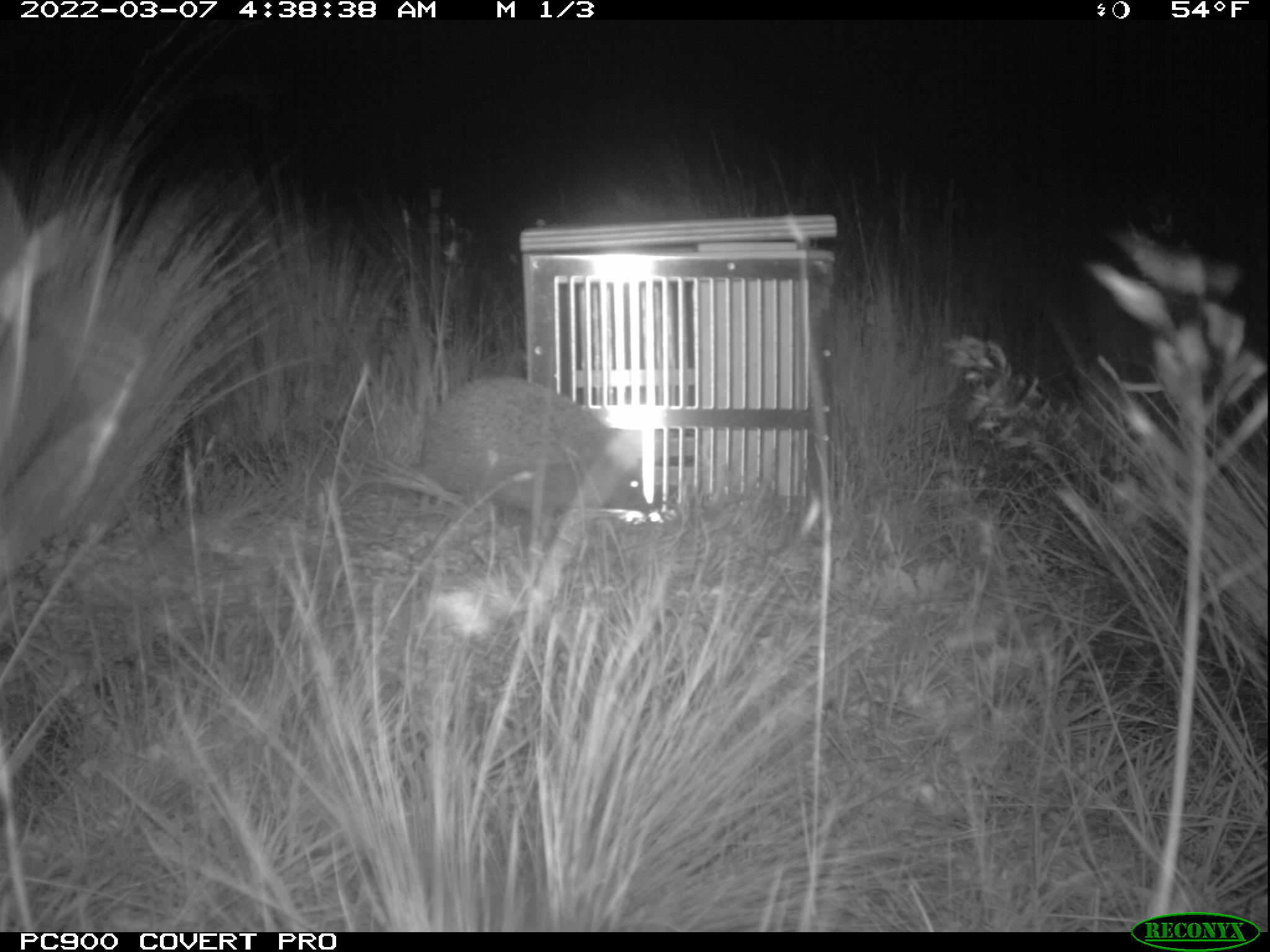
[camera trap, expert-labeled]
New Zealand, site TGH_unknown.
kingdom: Animalia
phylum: Chordata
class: Mammalia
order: Eulipotyphla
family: Erinaceidae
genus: Erinaceus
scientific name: Erinaceus europaeus europaeus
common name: european hedgehog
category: hedgehog